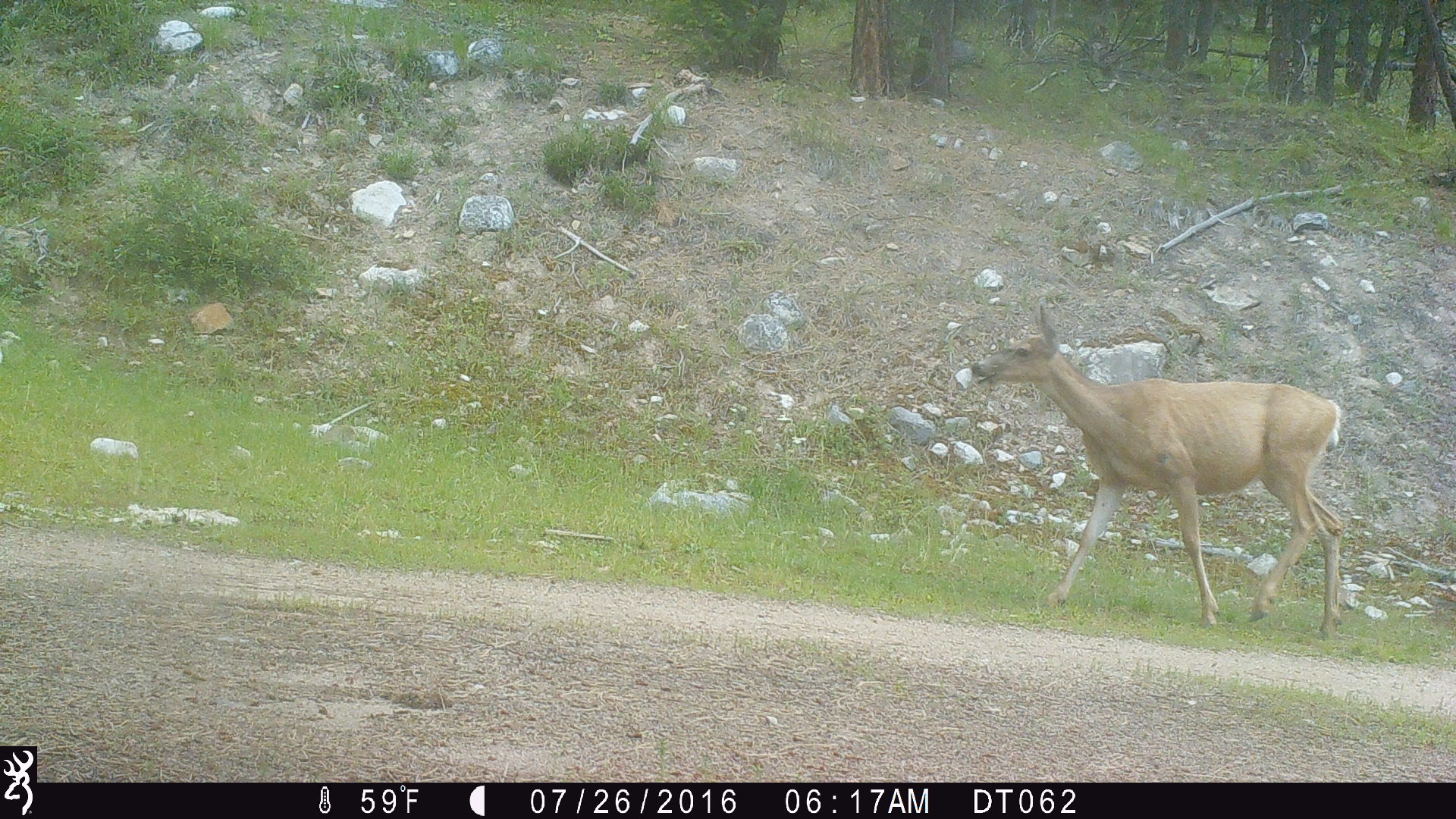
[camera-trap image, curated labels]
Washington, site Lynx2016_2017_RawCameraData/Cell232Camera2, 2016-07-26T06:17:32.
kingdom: Animalia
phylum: Chordata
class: Mammalia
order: Artiodactyla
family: Cervidae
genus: Odocoileus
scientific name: Odocoileus hemionus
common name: mule deer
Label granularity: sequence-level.